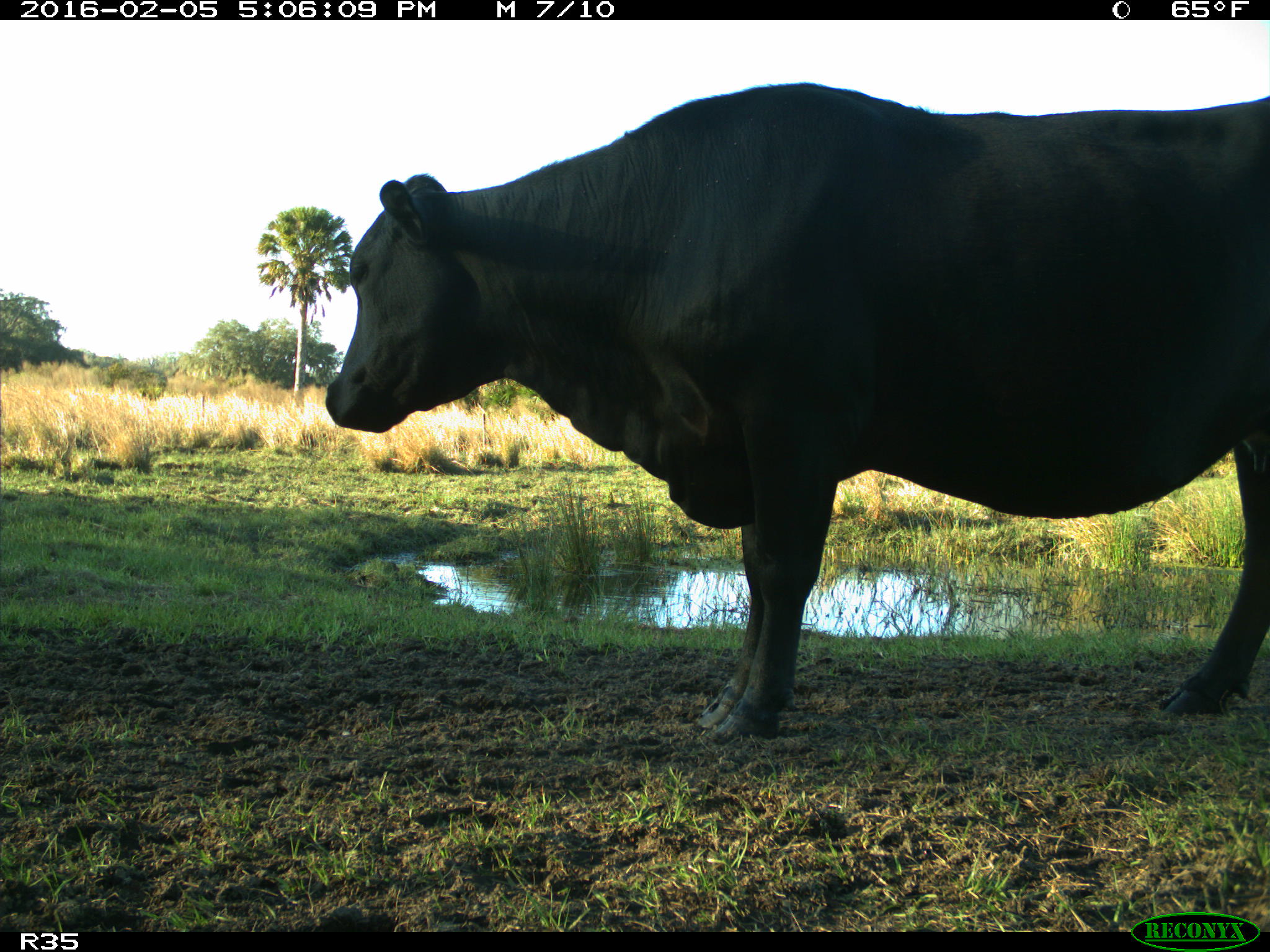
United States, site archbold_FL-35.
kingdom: Animalia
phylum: Chordata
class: Mammalia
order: Artiodactyla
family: Bovidae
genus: Bos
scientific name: Bos taurus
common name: domestic cow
Bos taurus (domestic cow).